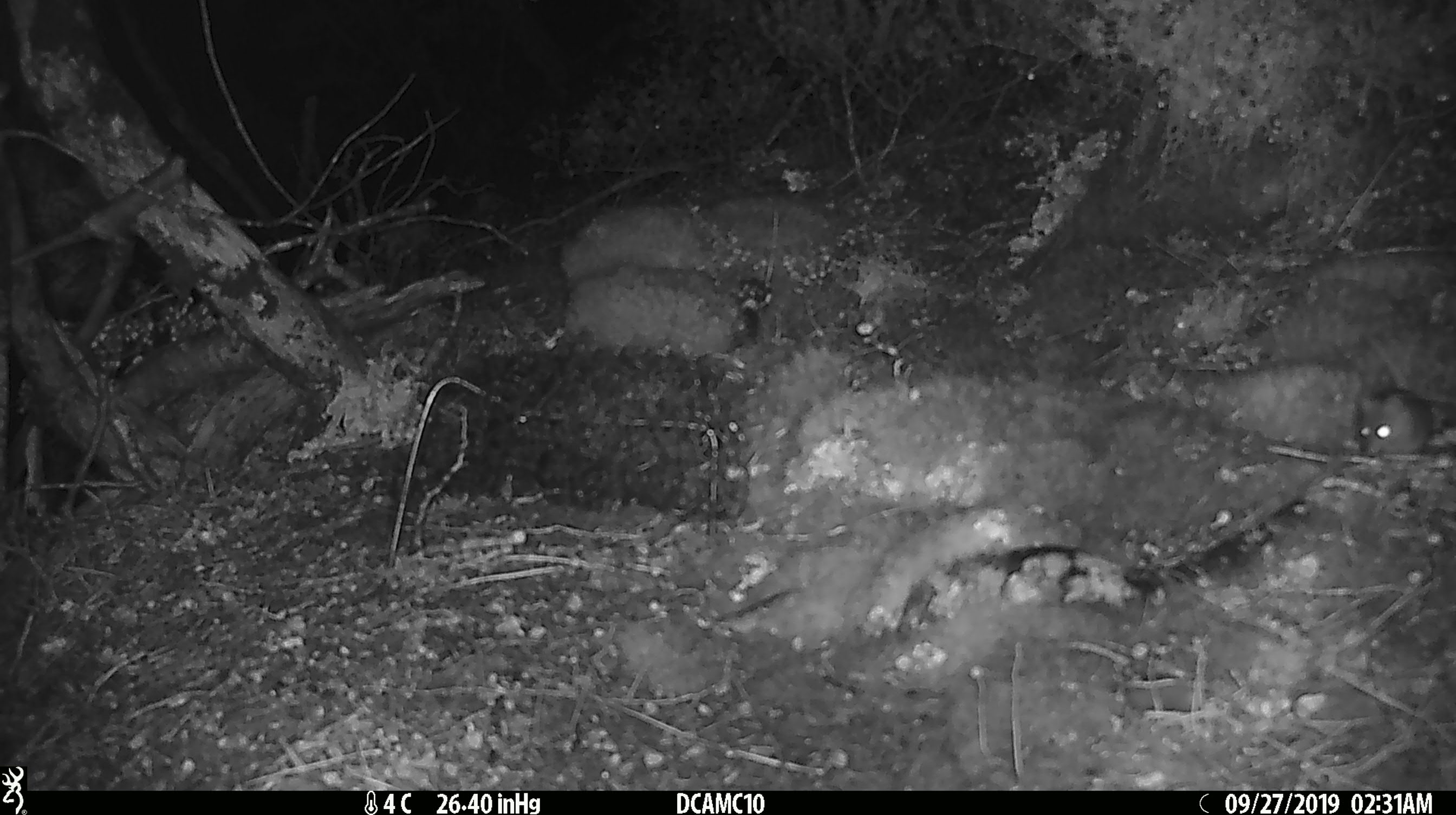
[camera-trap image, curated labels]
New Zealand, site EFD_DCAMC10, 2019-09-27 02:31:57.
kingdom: Animalia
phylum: Chordata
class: Mammalia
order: Rodentia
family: Muridae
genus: Mus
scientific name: Mus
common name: mouse